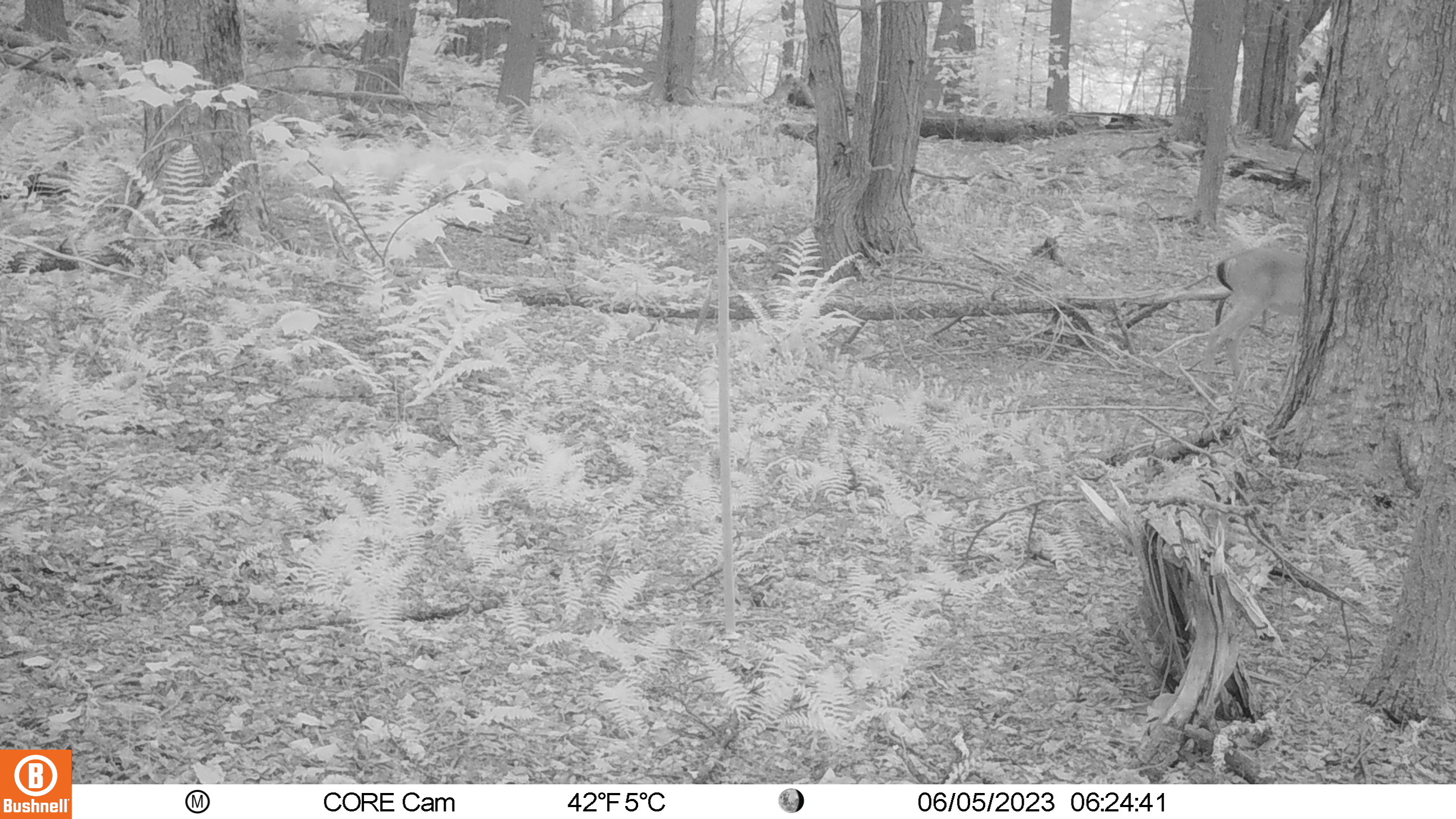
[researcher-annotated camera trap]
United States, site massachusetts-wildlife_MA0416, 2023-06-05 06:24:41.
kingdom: Animalia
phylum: Chordata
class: Mammalia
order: Artiodactyla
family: Cervidae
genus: Odocoileus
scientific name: Odocoileus virginianus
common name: white-tailed deer